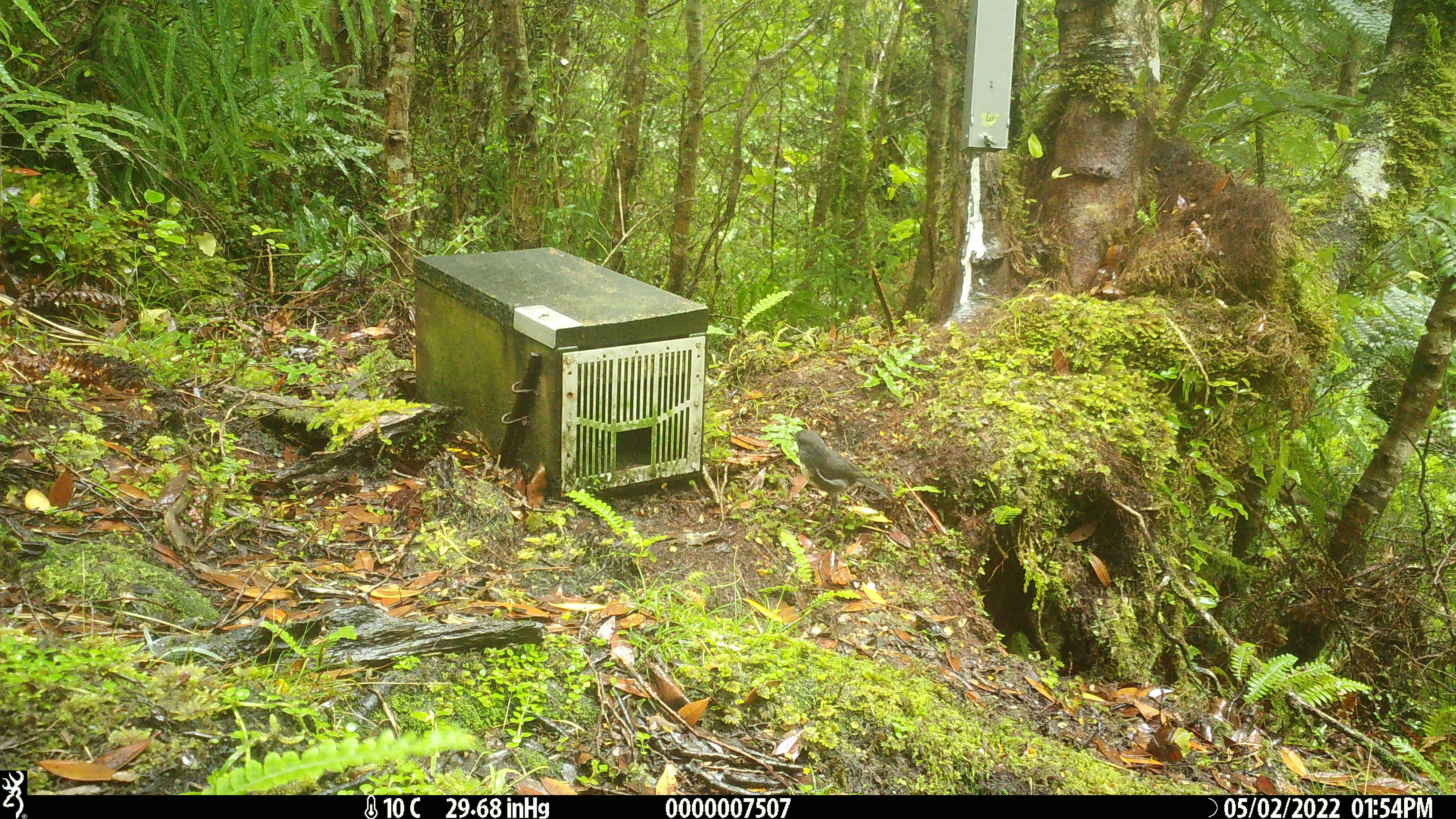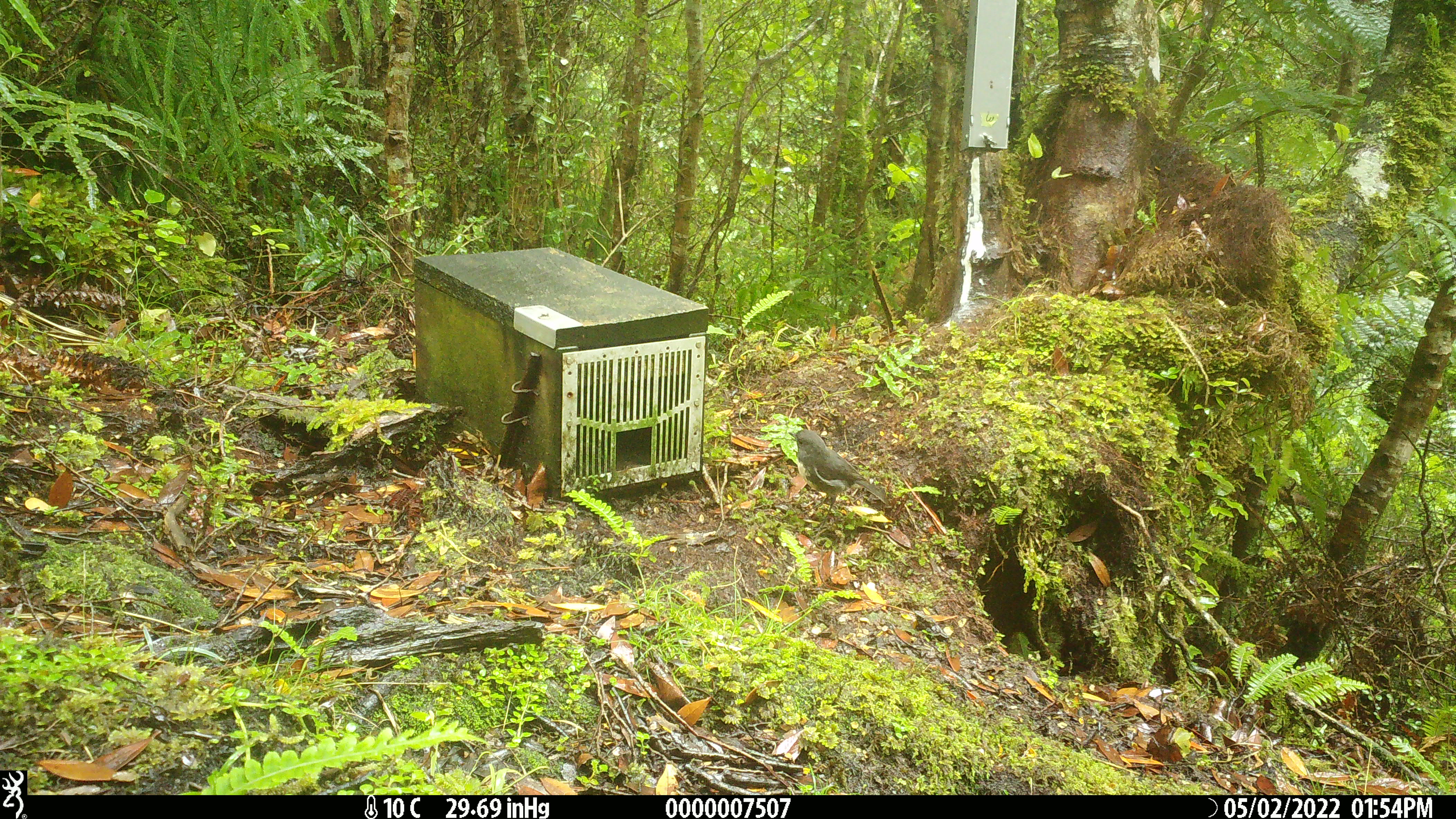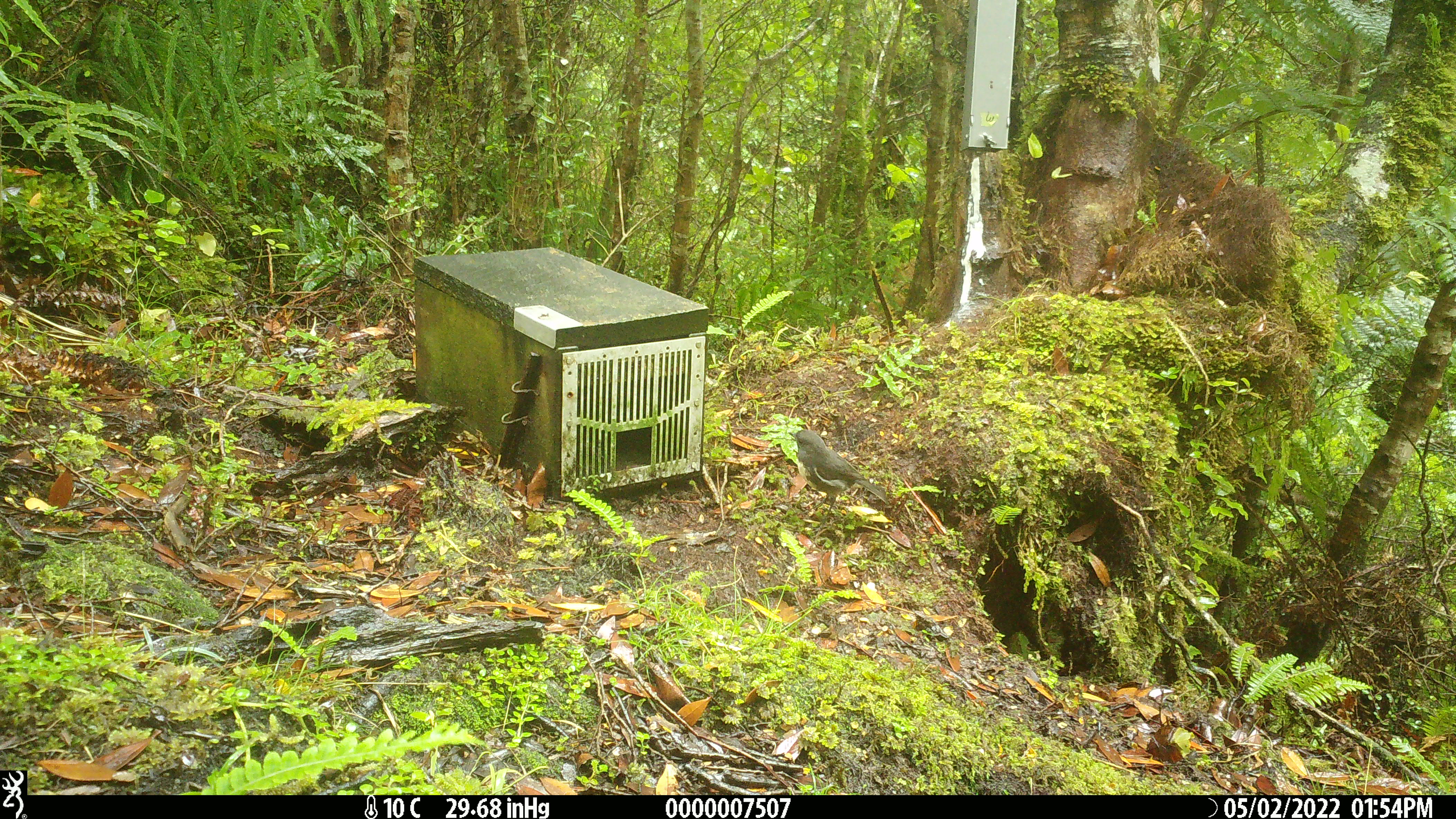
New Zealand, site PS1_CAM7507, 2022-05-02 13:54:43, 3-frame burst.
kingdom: Animalia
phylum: Chordata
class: Aves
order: Passeriformes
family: Petroicidae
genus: Petroica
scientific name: Petroica australis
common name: new zealand robin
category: robin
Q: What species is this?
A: Robin (new zealand robin) (Petroica australis).